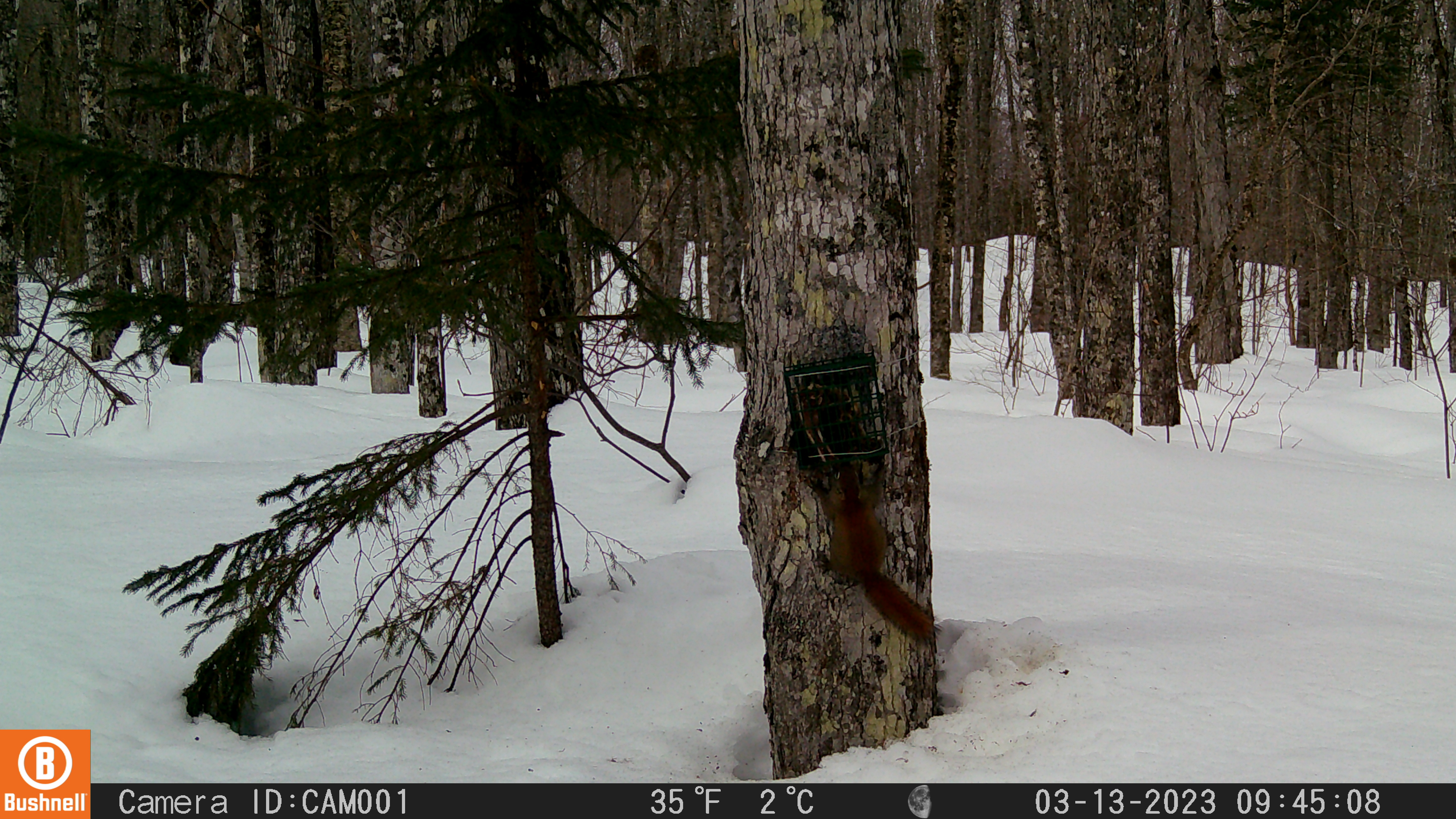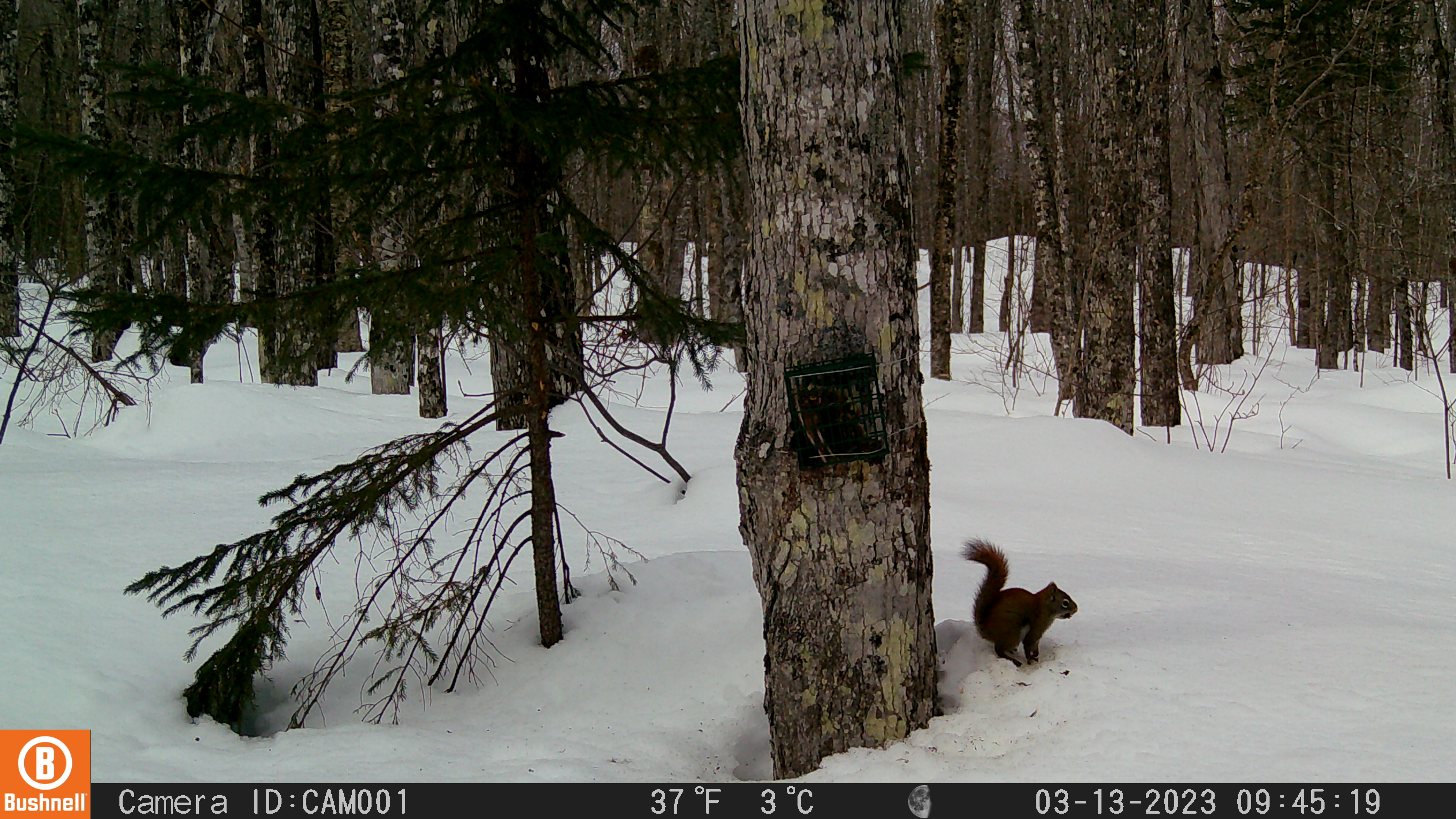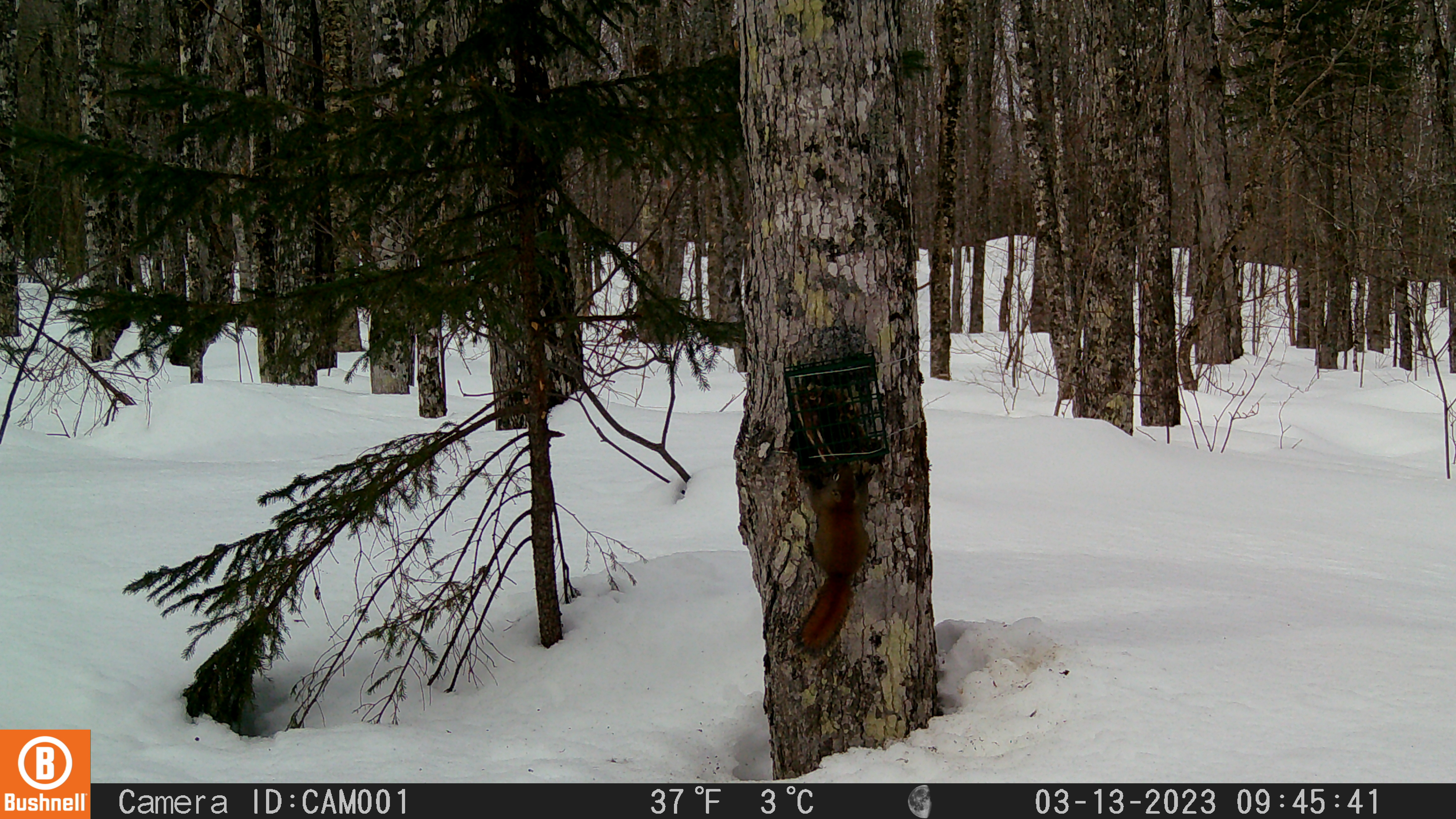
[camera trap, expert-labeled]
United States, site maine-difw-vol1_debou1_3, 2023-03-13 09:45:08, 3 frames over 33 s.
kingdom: Animalia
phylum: Chordata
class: Mammalia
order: Rodentia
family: Sciuridae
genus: Tamiasciurus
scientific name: Tamiasciurus hudsonicus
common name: red squirrel